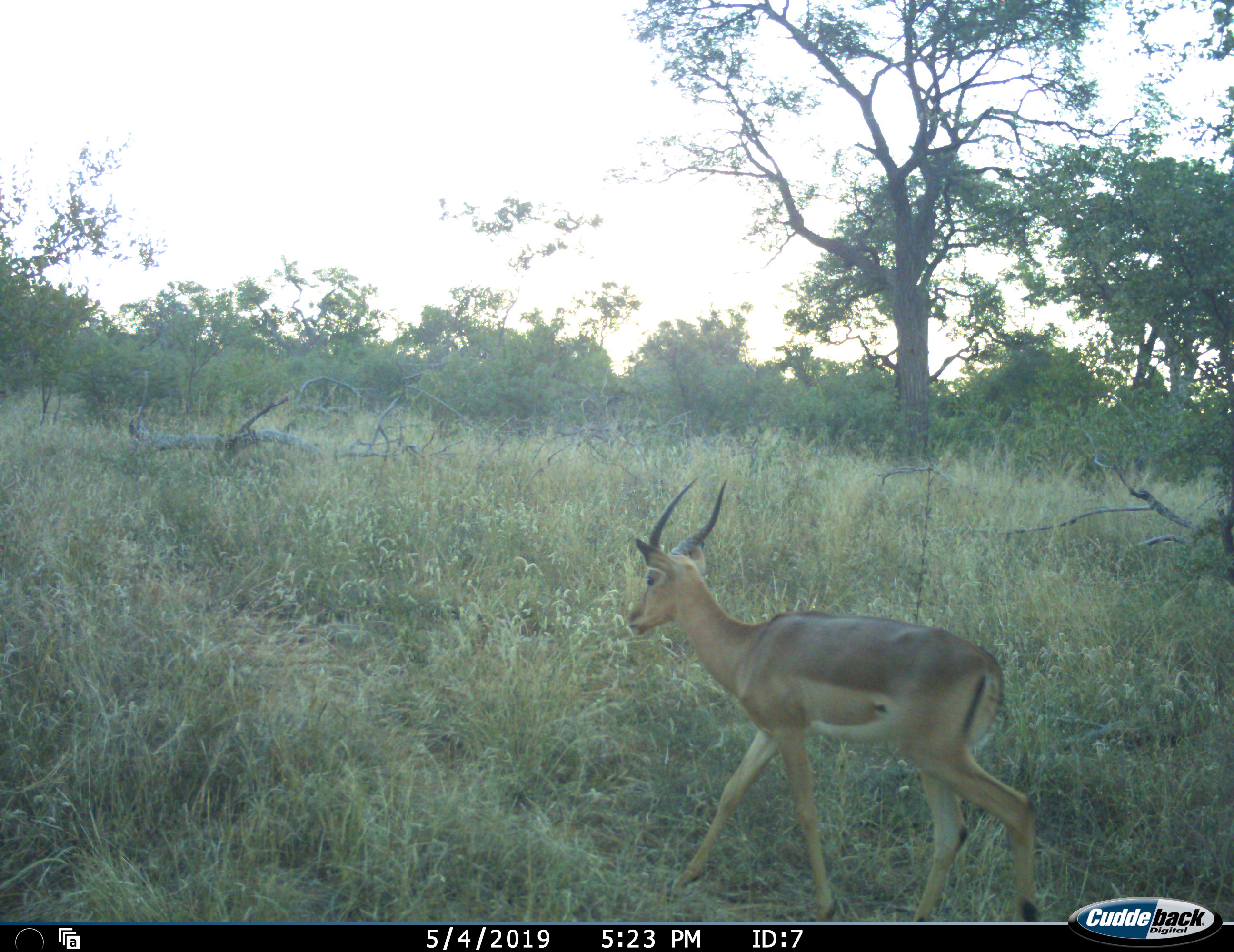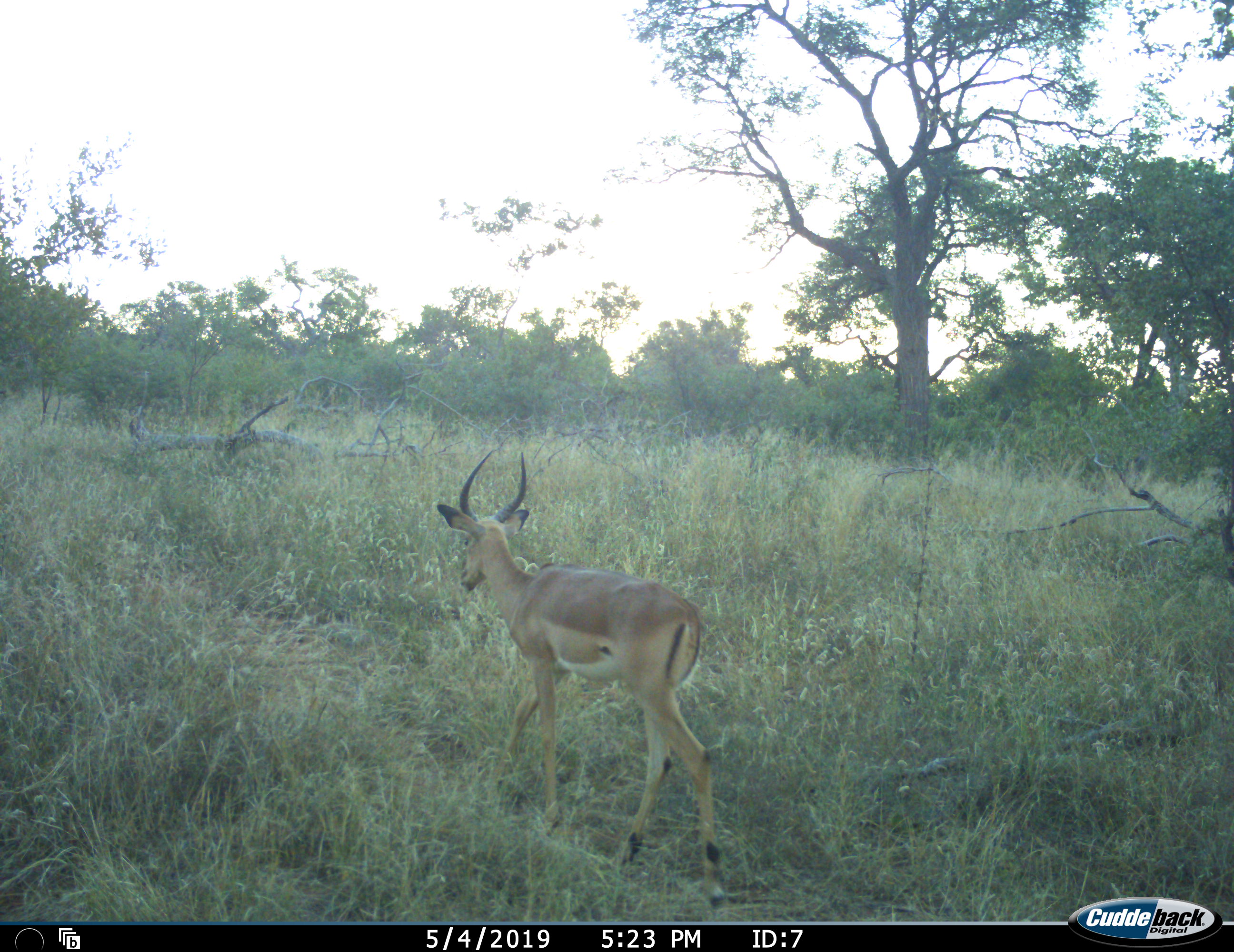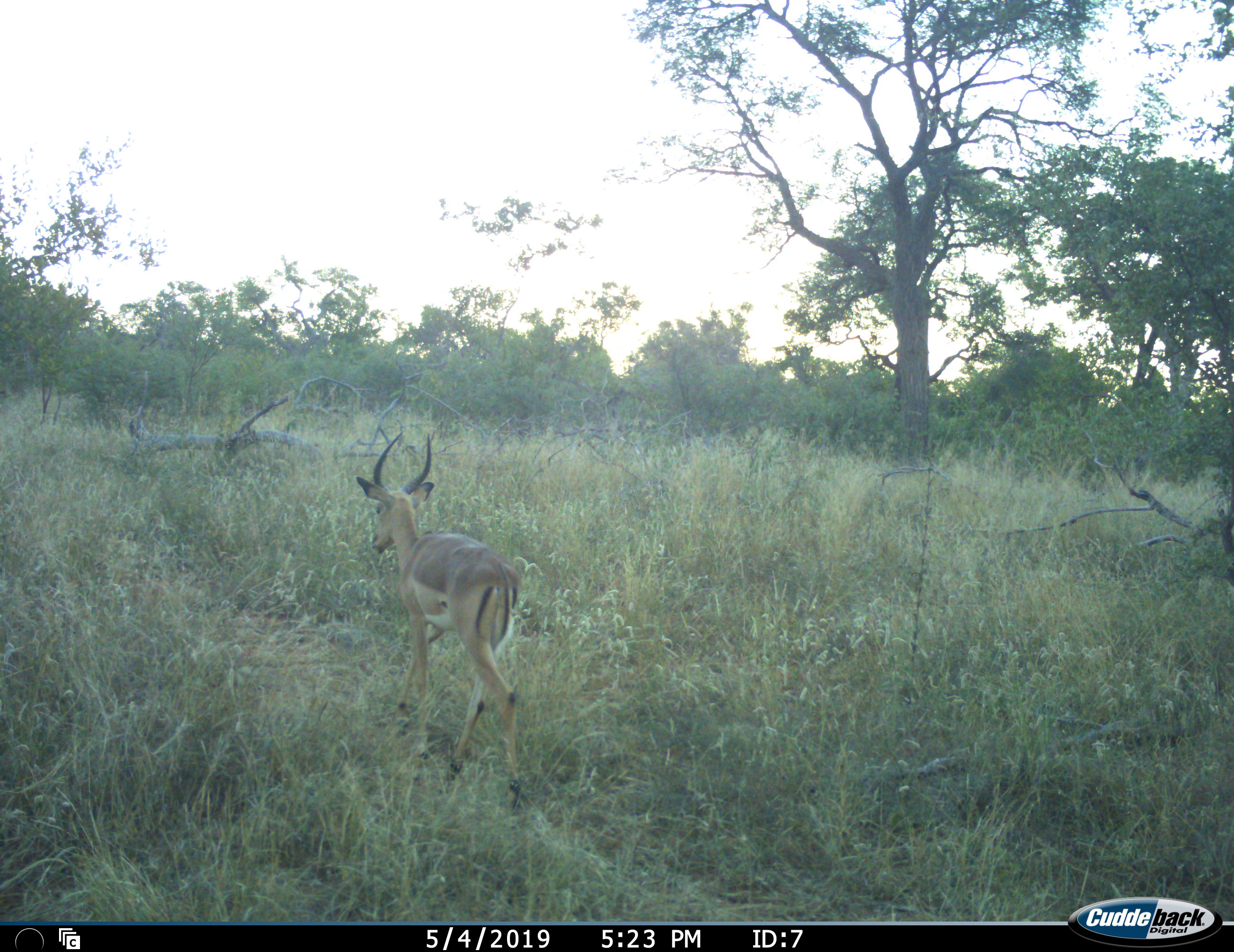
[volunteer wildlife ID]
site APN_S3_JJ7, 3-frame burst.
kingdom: Animalia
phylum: Chordata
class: Mammalia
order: Artiodactyla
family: Bovidae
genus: Aepyceros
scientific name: Aepyceros melampus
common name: impala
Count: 1.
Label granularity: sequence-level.